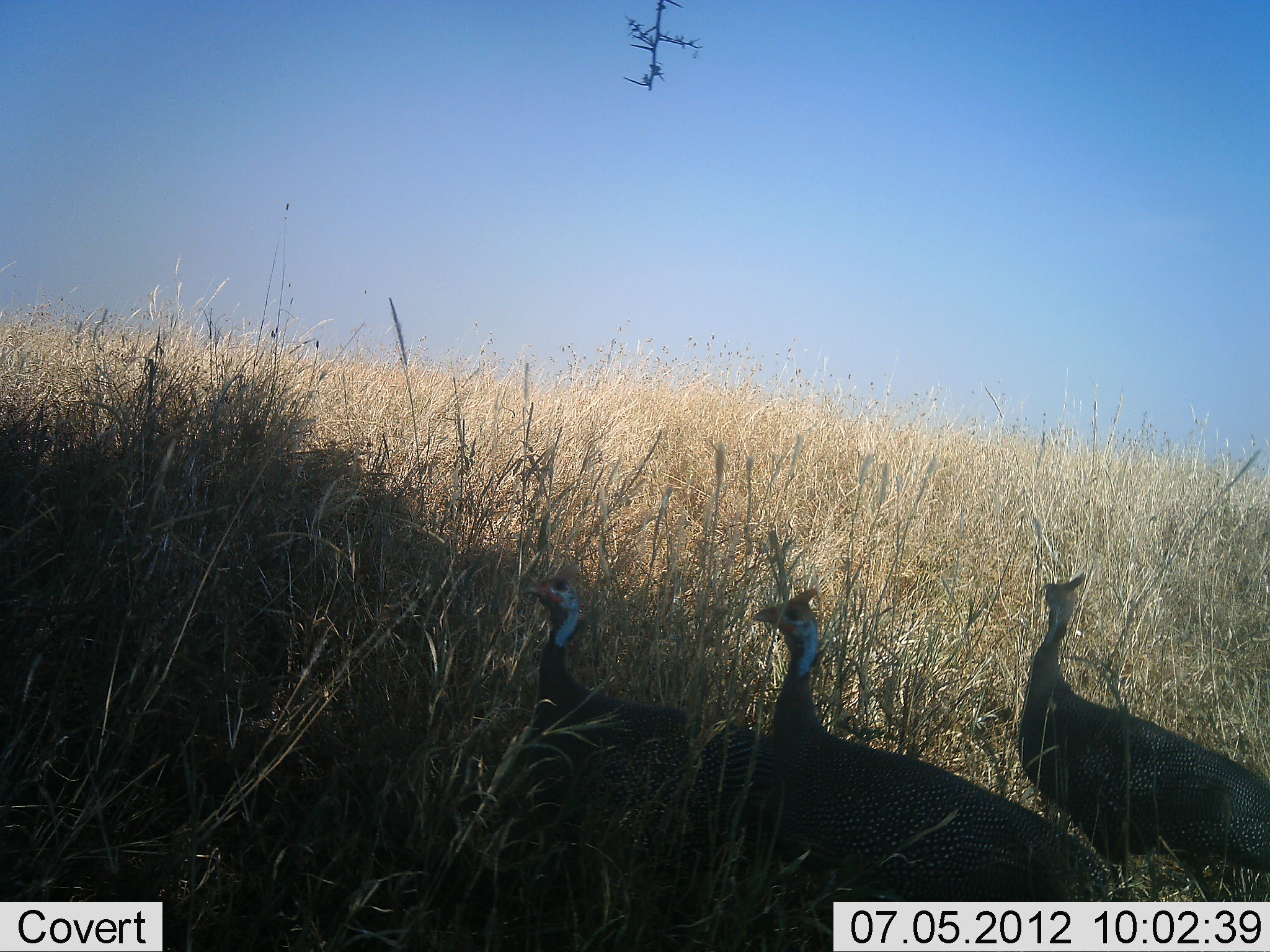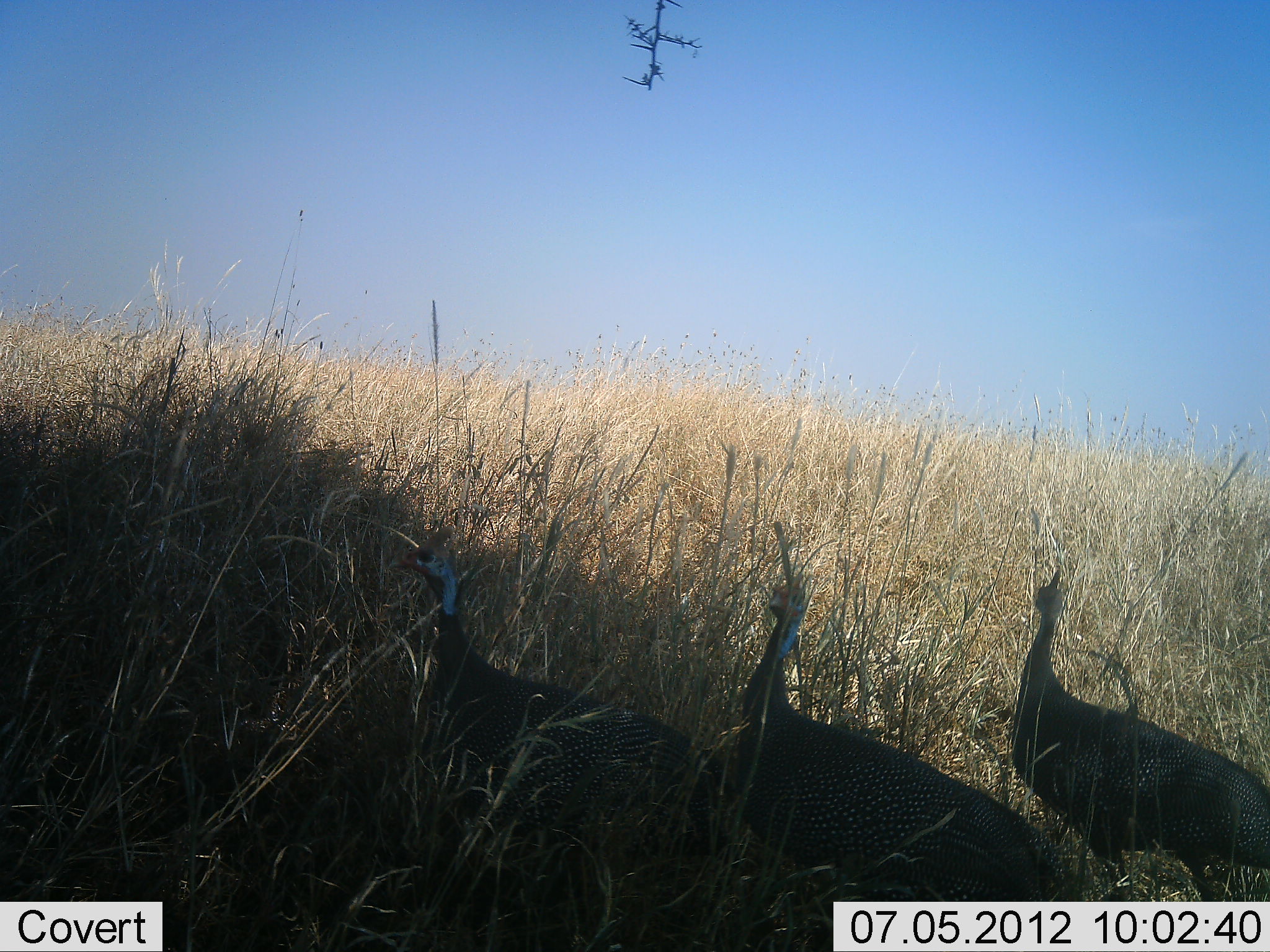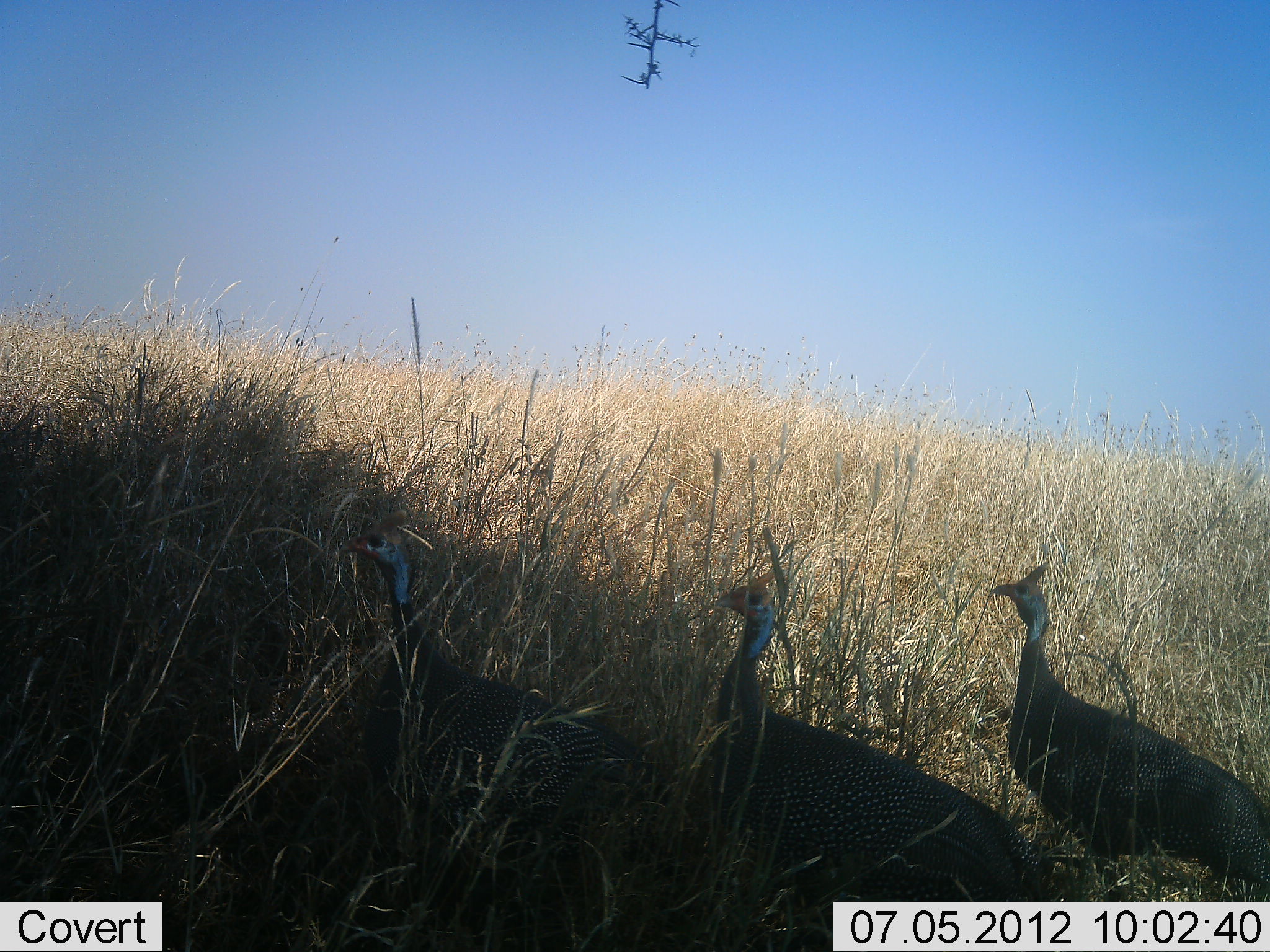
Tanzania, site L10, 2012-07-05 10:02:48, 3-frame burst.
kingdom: Animalia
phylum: Chordata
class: Aves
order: Galliformes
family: Numididae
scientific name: Numididae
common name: guinea fowl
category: guineafowl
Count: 3.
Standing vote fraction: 80%.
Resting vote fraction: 0%.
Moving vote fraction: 30%.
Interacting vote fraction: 0%.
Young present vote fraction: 0%.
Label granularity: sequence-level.